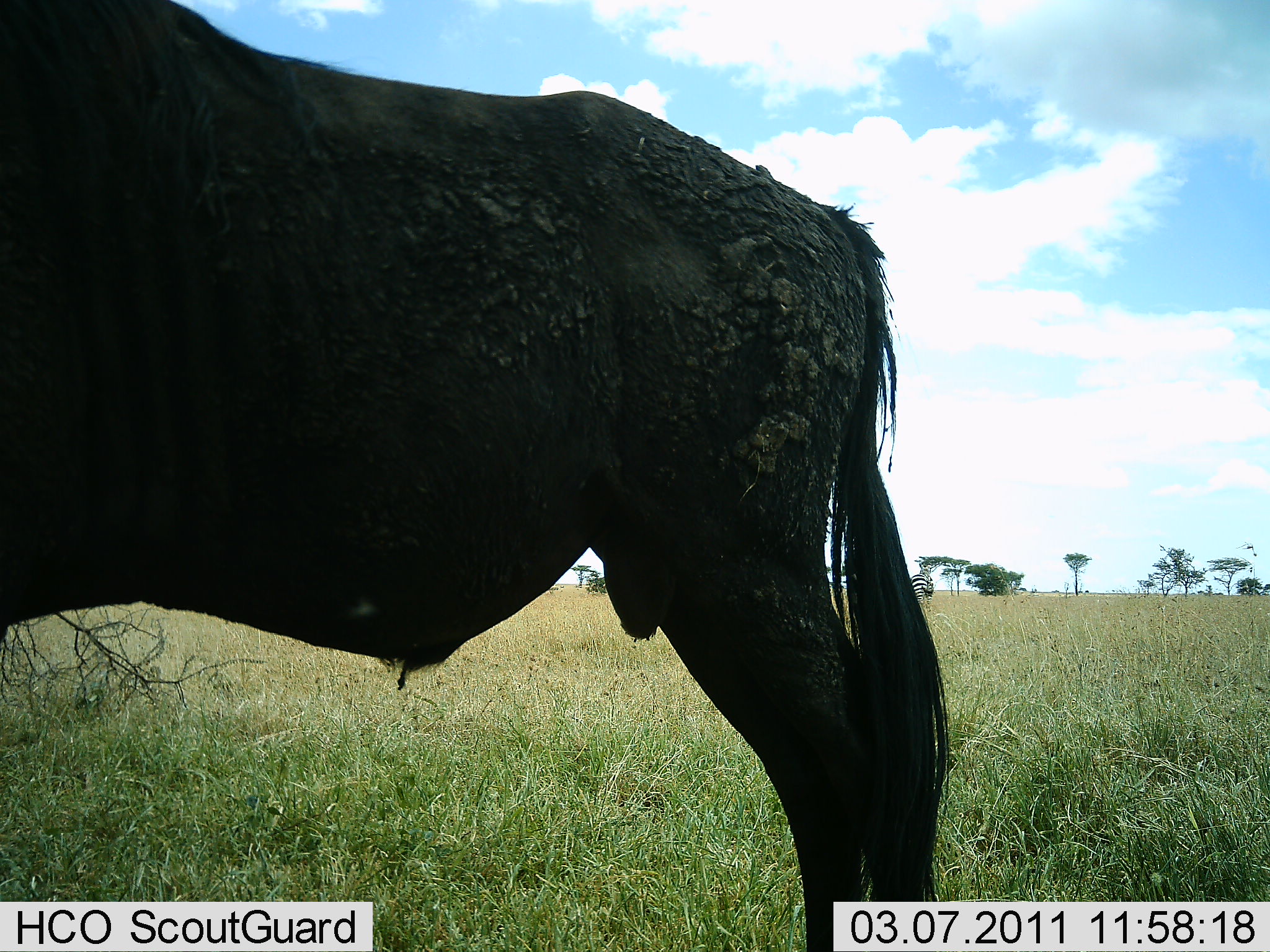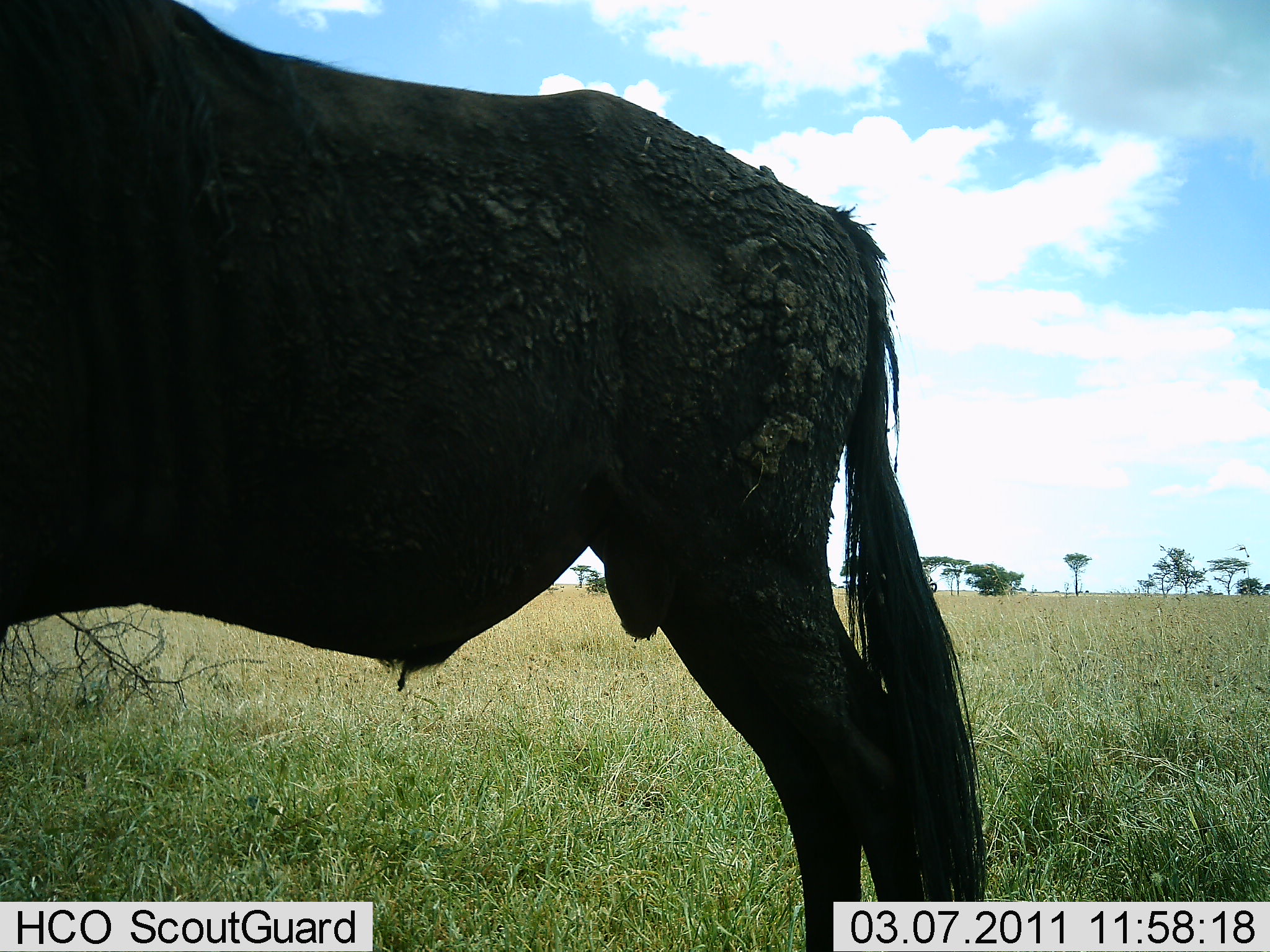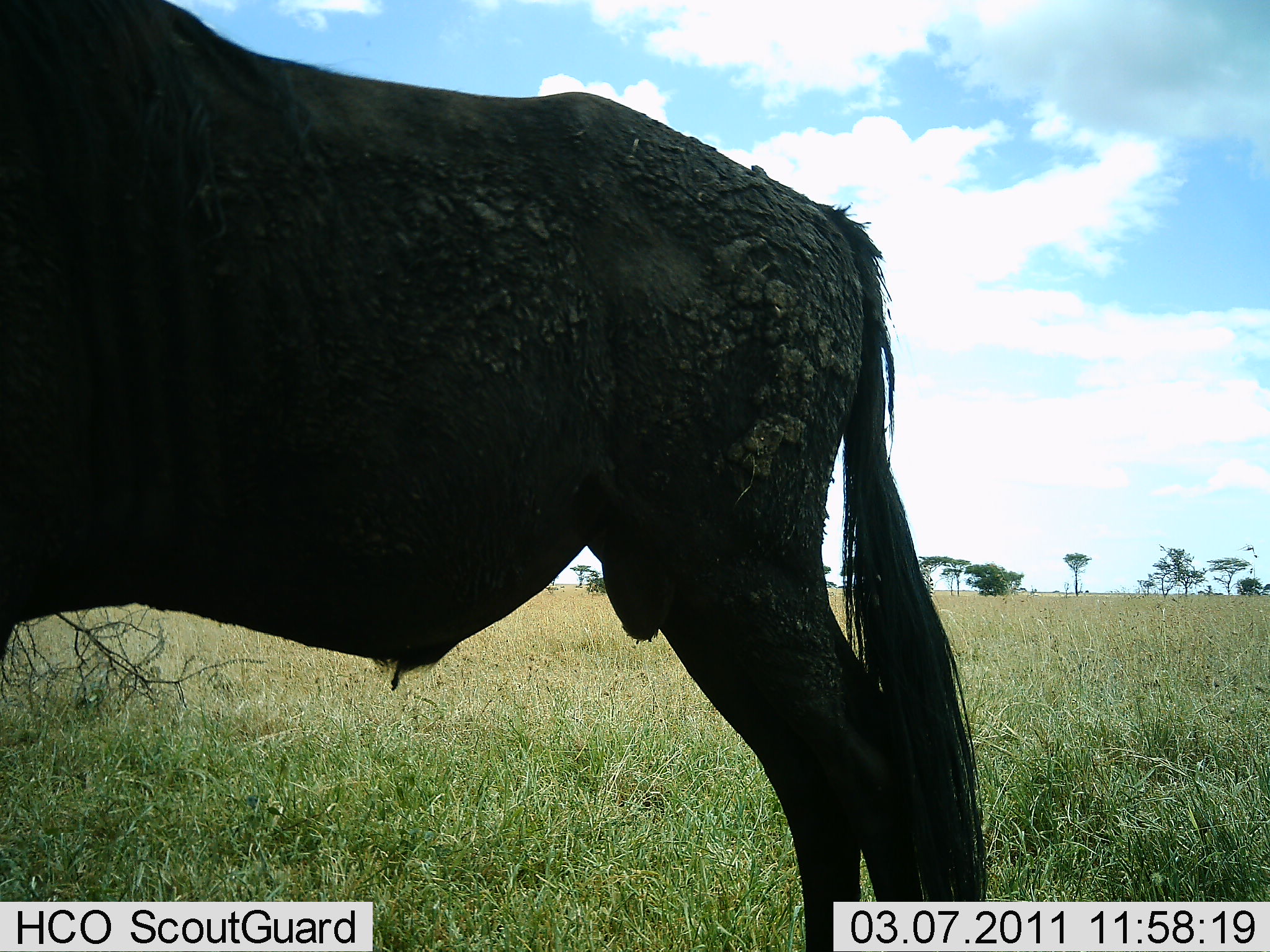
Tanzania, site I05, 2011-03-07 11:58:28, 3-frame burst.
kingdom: Animalia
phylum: Chordata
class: Mammalia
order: Artiodactyla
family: Bovidae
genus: Connochaetes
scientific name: Connochaetes taurinus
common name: blue wildebeest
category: wildebeest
Wildebeest (blue wildebeest) (Connochaetes taurinus), count 1. Behavior (volunteer vote fractions): standing 100%, resting 0%, moving 0%, interacting 0%. Young present (vote fraction): 0%. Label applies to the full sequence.